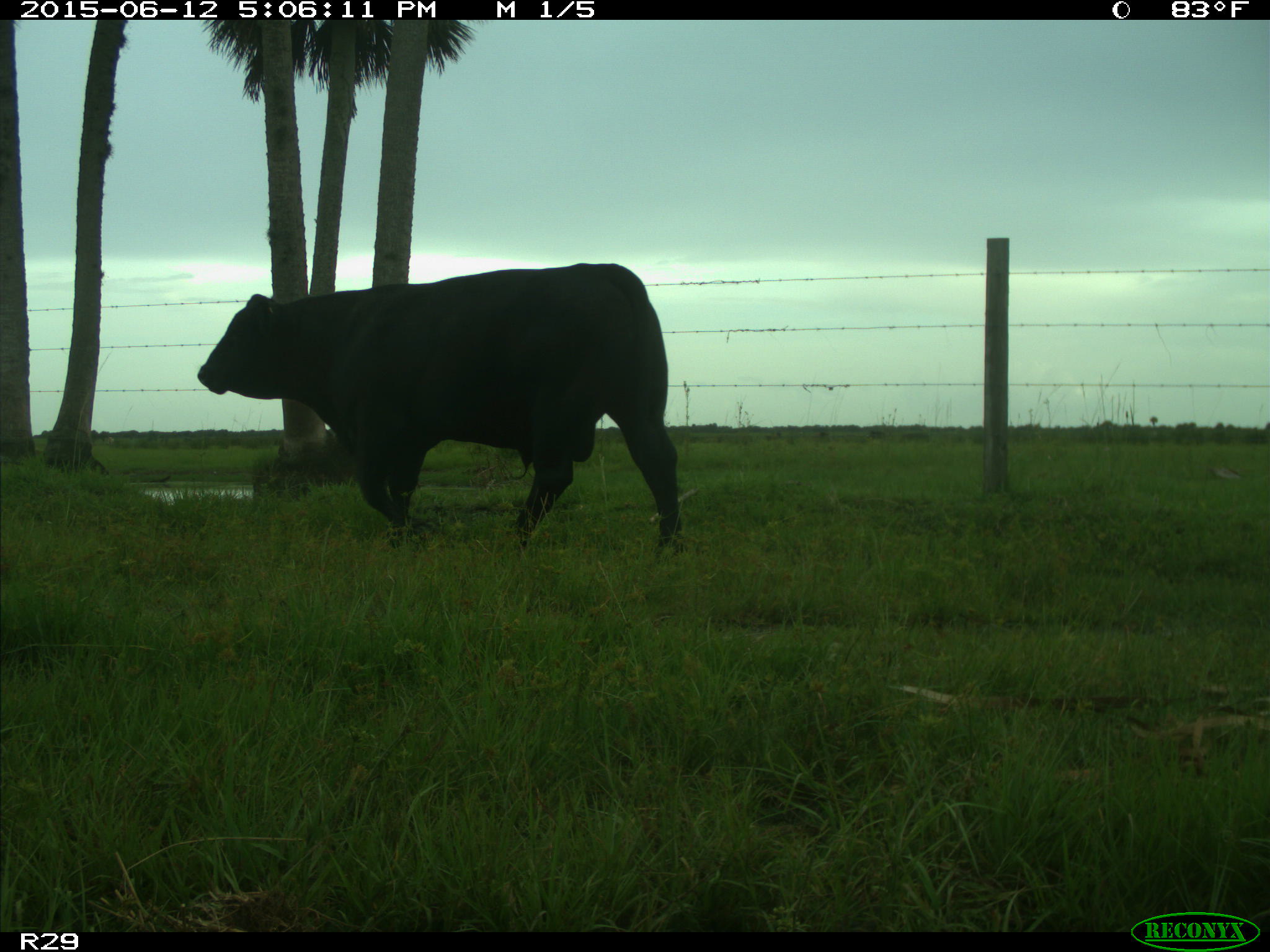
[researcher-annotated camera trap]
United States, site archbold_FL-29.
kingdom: Animalia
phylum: Chordata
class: Mammalia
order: Artiodactyla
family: Bovidae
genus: Bos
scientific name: Bos taurus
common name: domestic cow